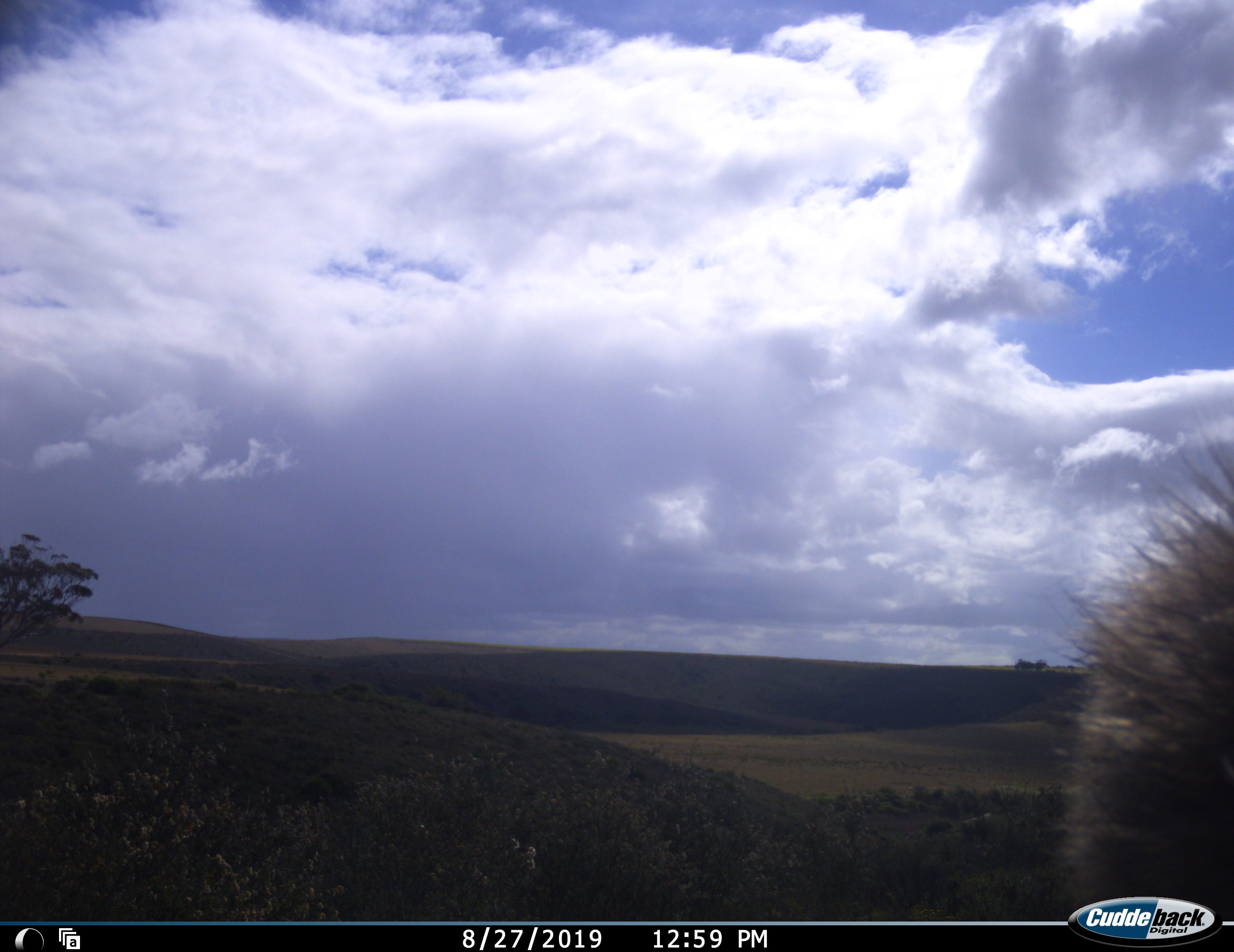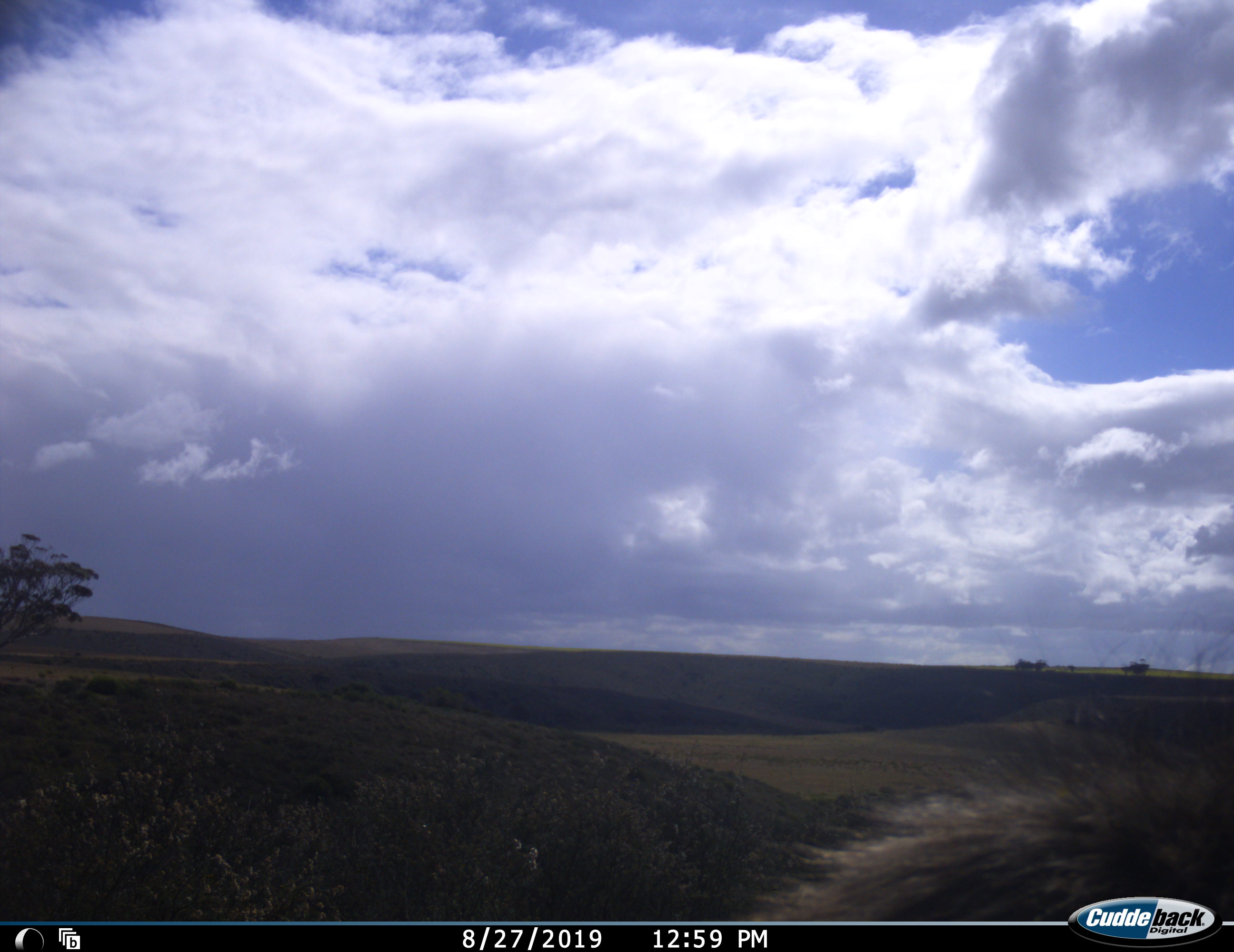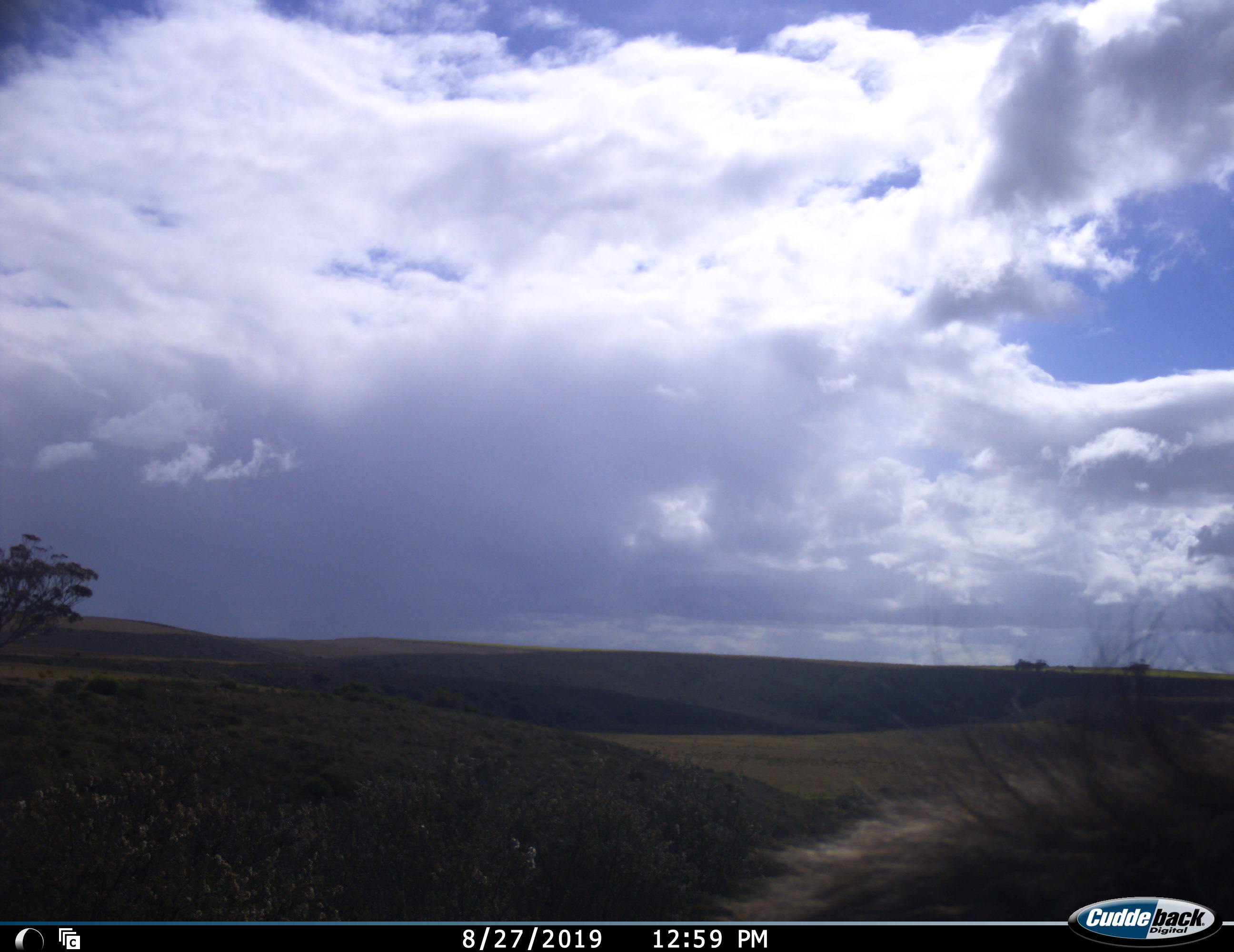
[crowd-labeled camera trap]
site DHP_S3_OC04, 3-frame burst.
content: unidentified animal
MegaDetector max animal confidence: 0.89